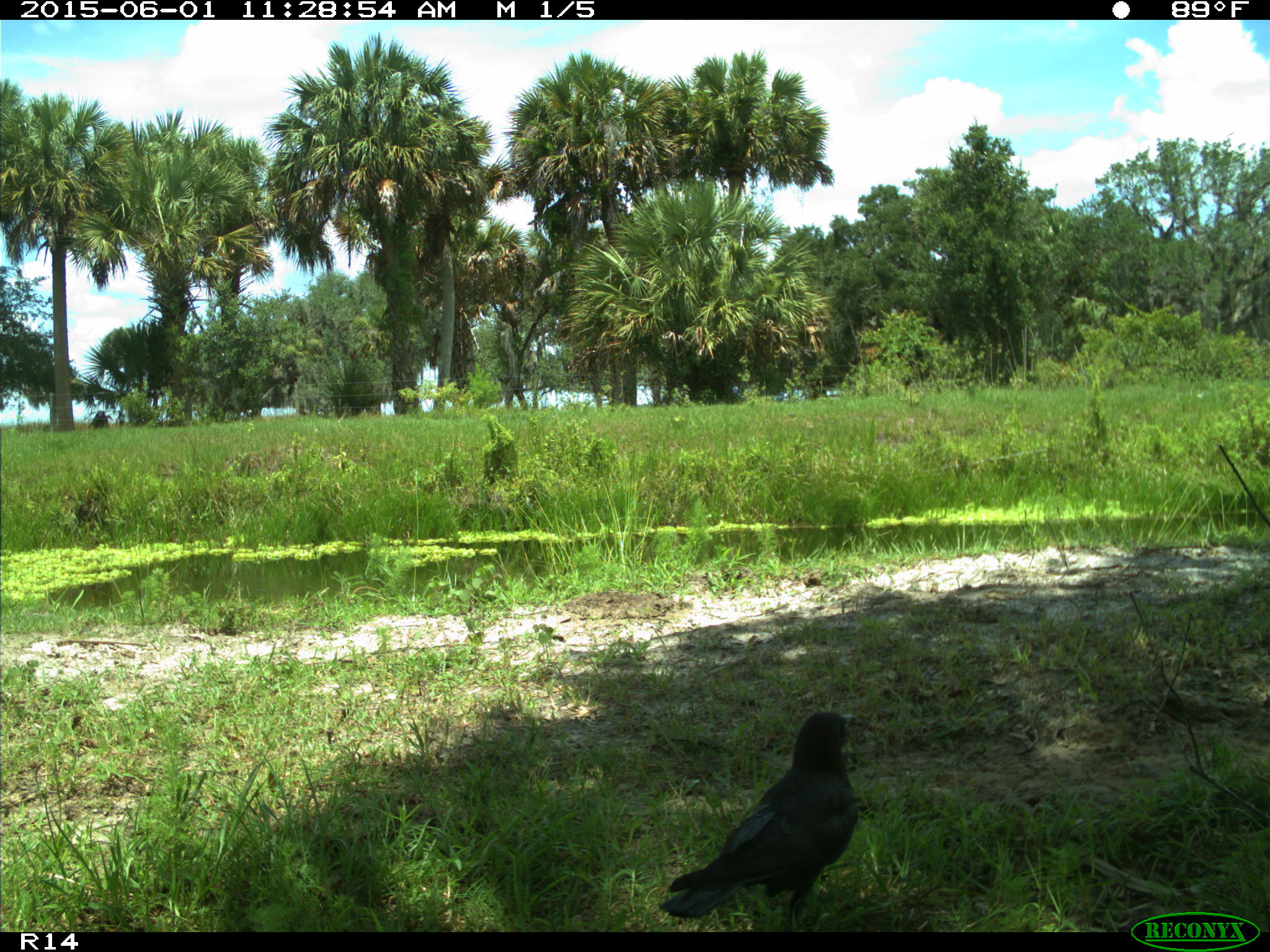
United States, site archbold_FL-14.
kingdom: Animalia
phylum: Chordata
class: Aves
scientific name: Aves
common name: birds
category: unidentified bird